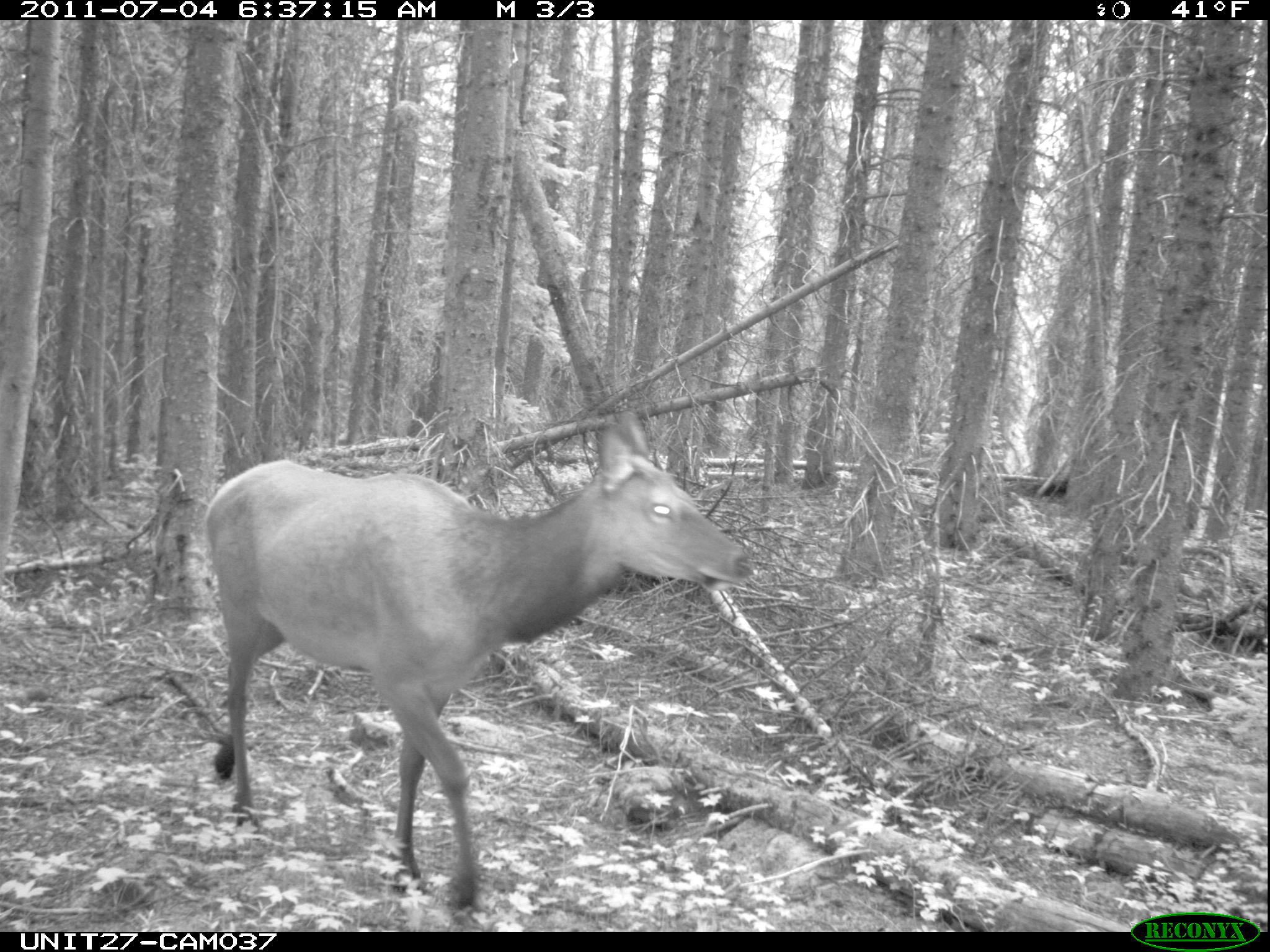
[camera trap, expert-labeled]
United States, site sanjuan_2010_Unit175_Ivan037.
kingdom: Animalia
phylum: Chordata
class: Mammalia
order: Artiodactyla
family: Cervidae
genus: Cervus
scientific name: Cervus elaphus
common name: red deer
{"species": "Cervus elaphus (red deer)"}